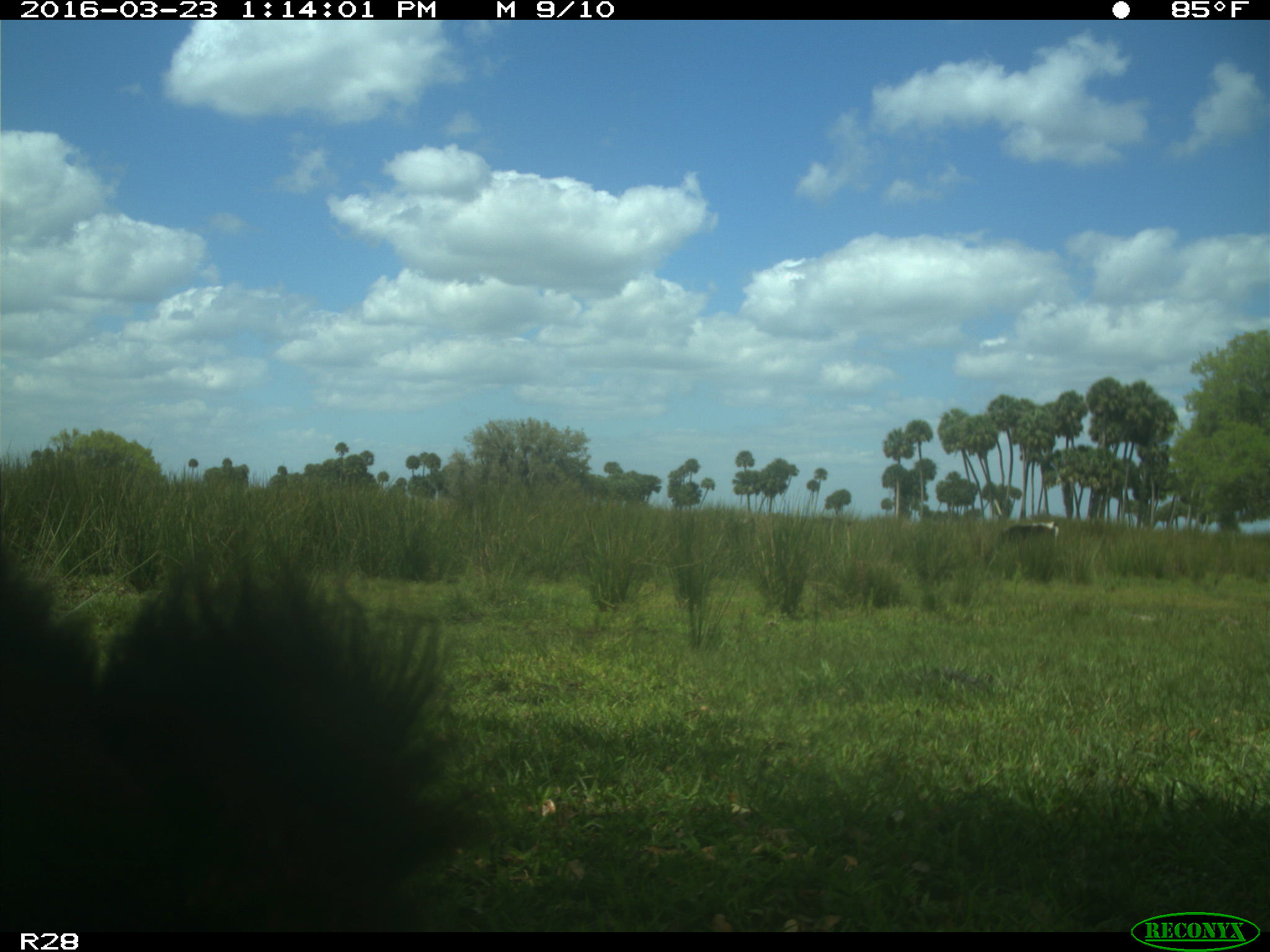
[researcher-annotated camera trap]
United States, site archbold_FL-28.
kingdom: Animalia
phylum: Chordata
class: Mammalia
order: Artiodactyla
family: Bovidae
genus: Bos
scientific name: Bos taurus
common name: domestic cow